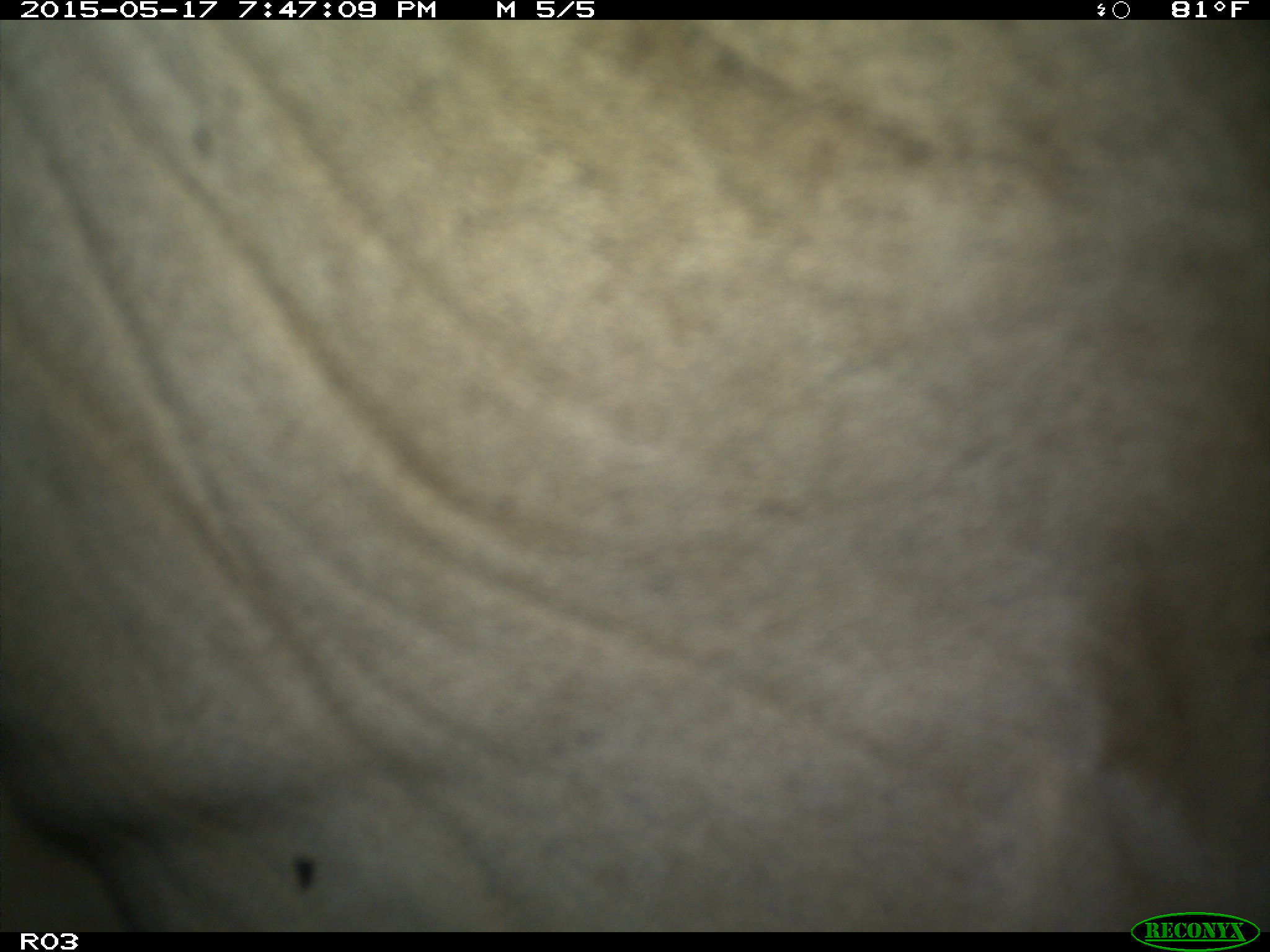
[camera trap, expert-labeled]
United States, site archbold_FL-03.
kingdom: Animalia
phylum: Chordata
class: Mammalia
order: Artiodactyla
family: Bovidae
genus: Bos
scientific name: Bos taurus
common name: domestic cow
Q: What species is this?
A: Bos taurus (domestic cow).